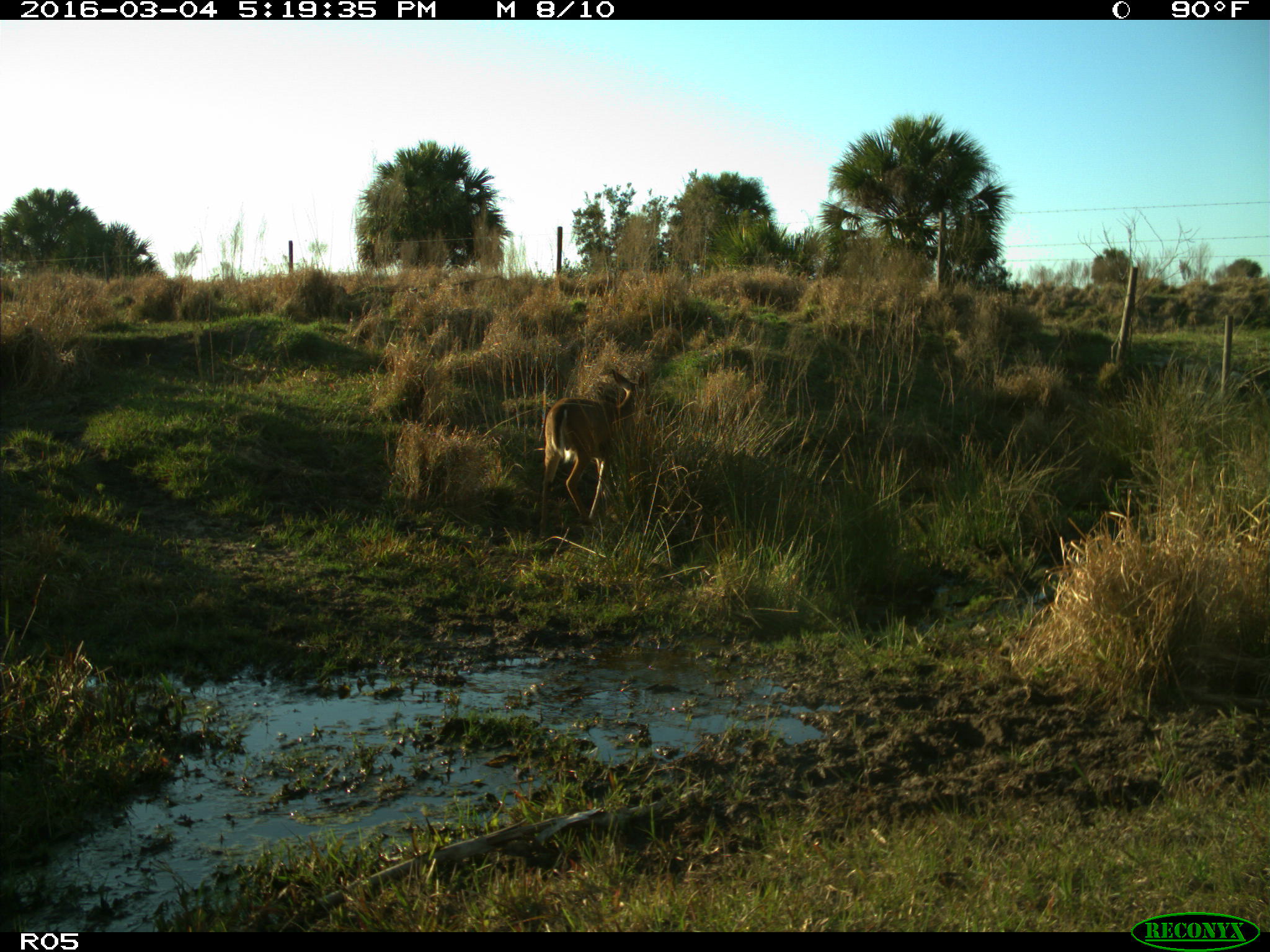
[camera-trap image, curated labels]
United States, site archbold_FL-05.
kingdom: Animalia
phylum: Chordata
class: Mammalia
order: Artiodactyla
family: Cervidae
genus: Odocoileus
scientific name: Odocoileus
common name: deer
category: unidentified deer